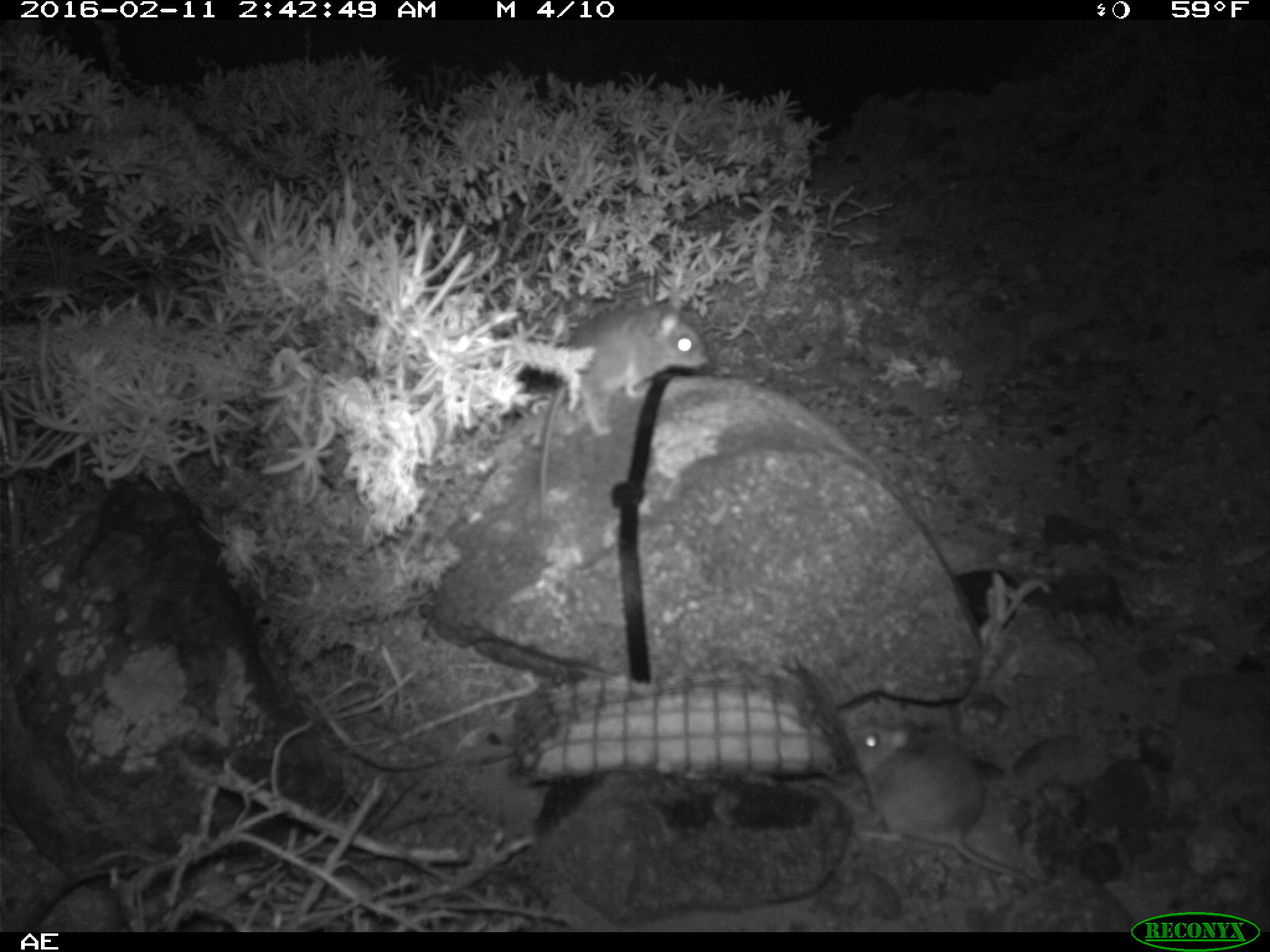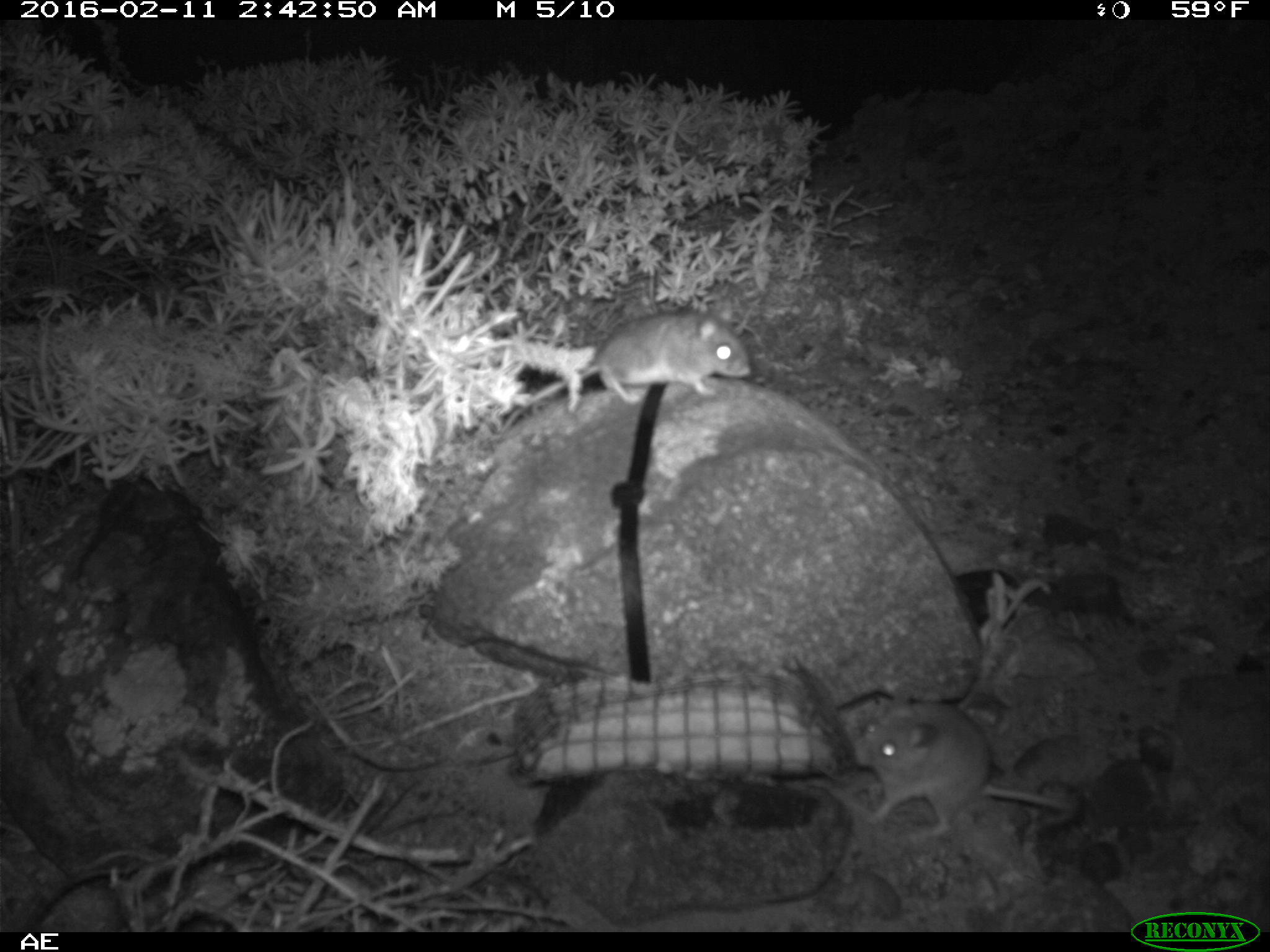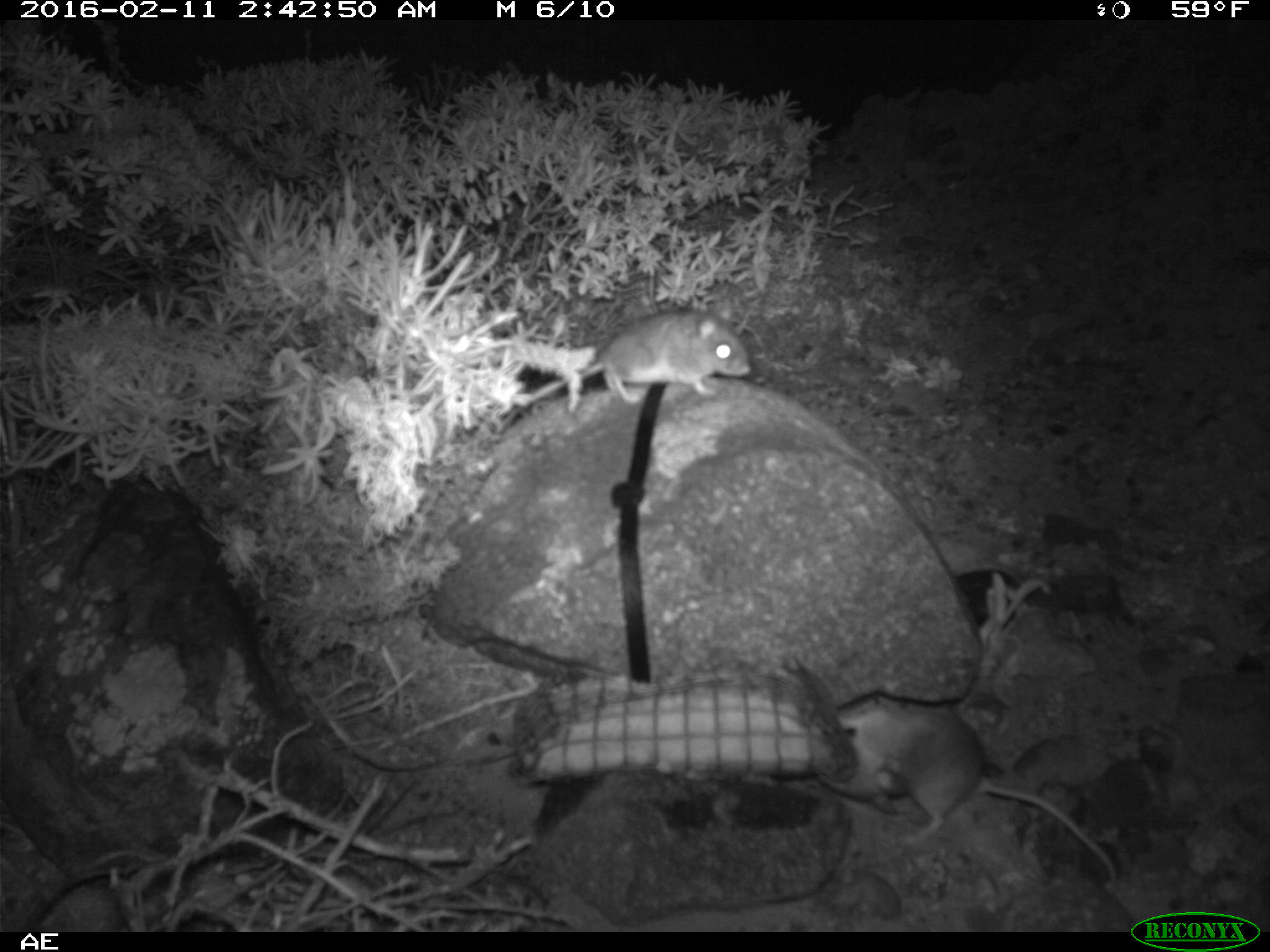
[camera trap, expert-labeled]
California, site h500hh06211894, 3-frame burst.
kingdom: Animalia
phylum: Chordata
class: Mammalia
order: Rodentia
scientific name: Rodentia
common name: rodent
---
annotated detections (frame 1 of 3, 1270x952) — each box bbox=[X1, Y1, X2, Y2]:
rodent: bbox=[538, 294, 712, 519]; bbox=[842, 720, 1032, 891]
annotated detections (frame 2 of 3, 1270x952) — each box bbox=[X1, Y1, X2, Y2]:
rodent: bbox=[846, 693, 1090, 879]; bbox=[500, 296, 750, 428]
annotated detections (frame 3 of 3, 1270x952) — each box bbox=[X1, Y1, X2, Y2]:
rodent: bbox=[817, 695, 1115, 882]; bbox=[499, 299, 752, 428]